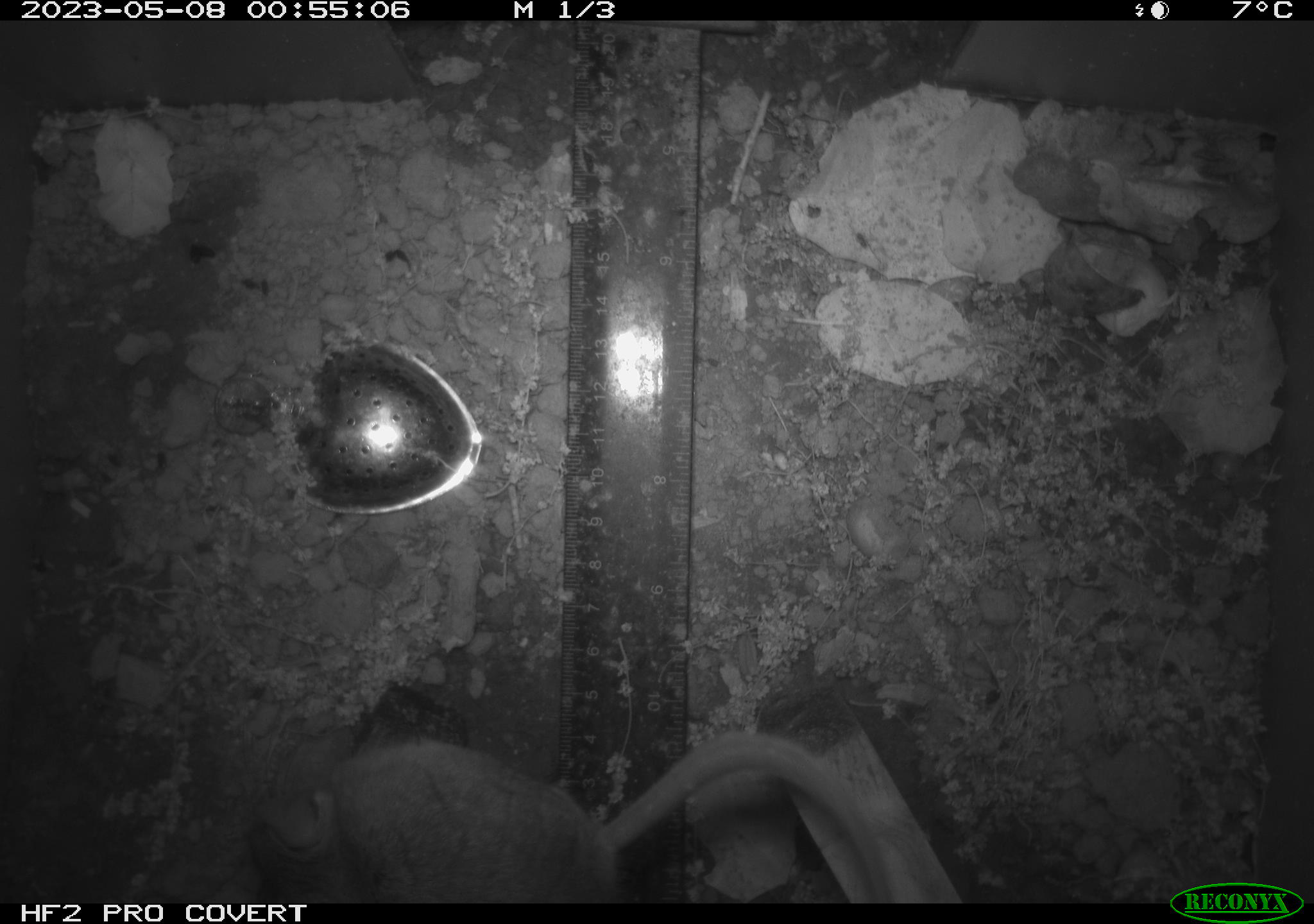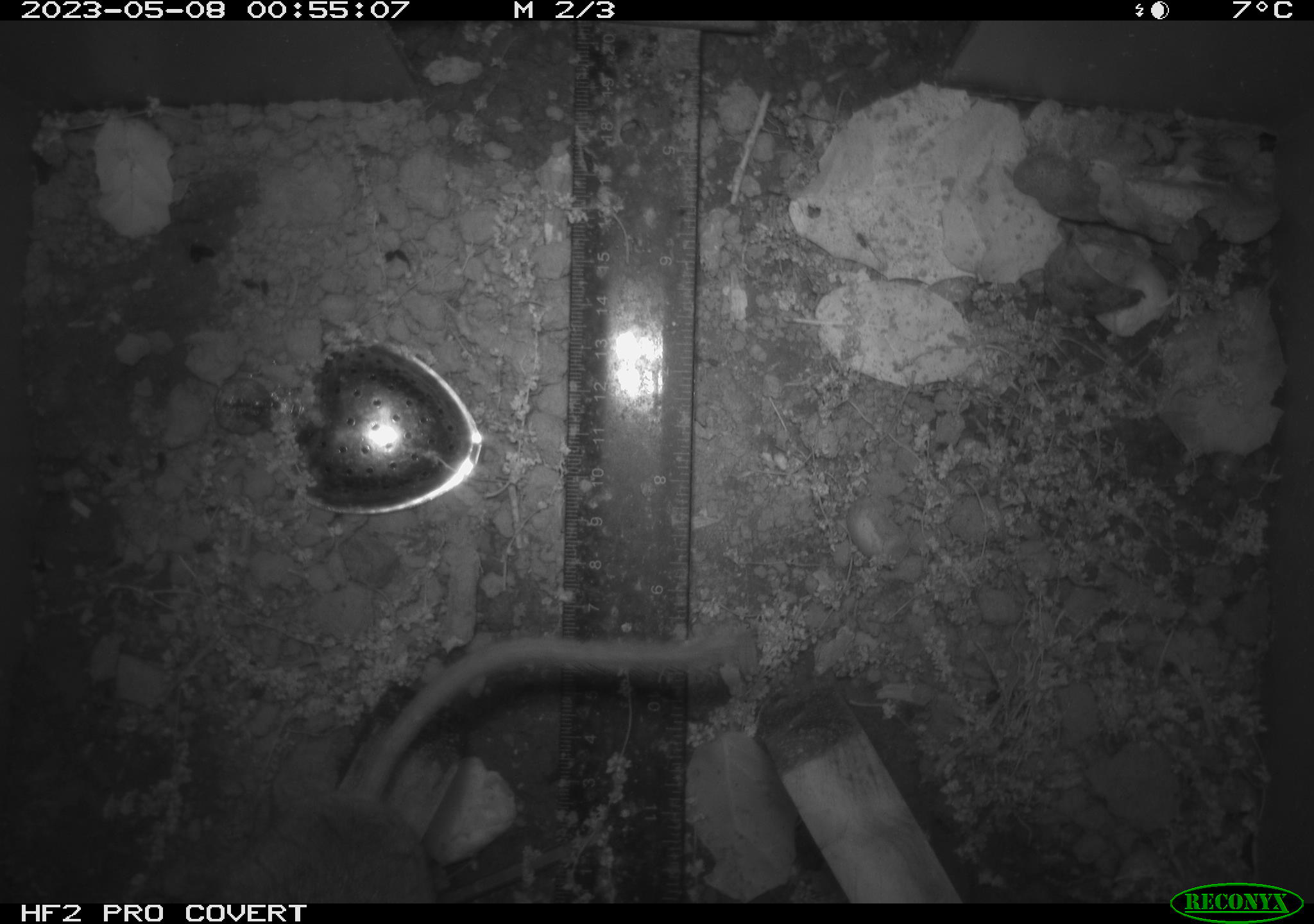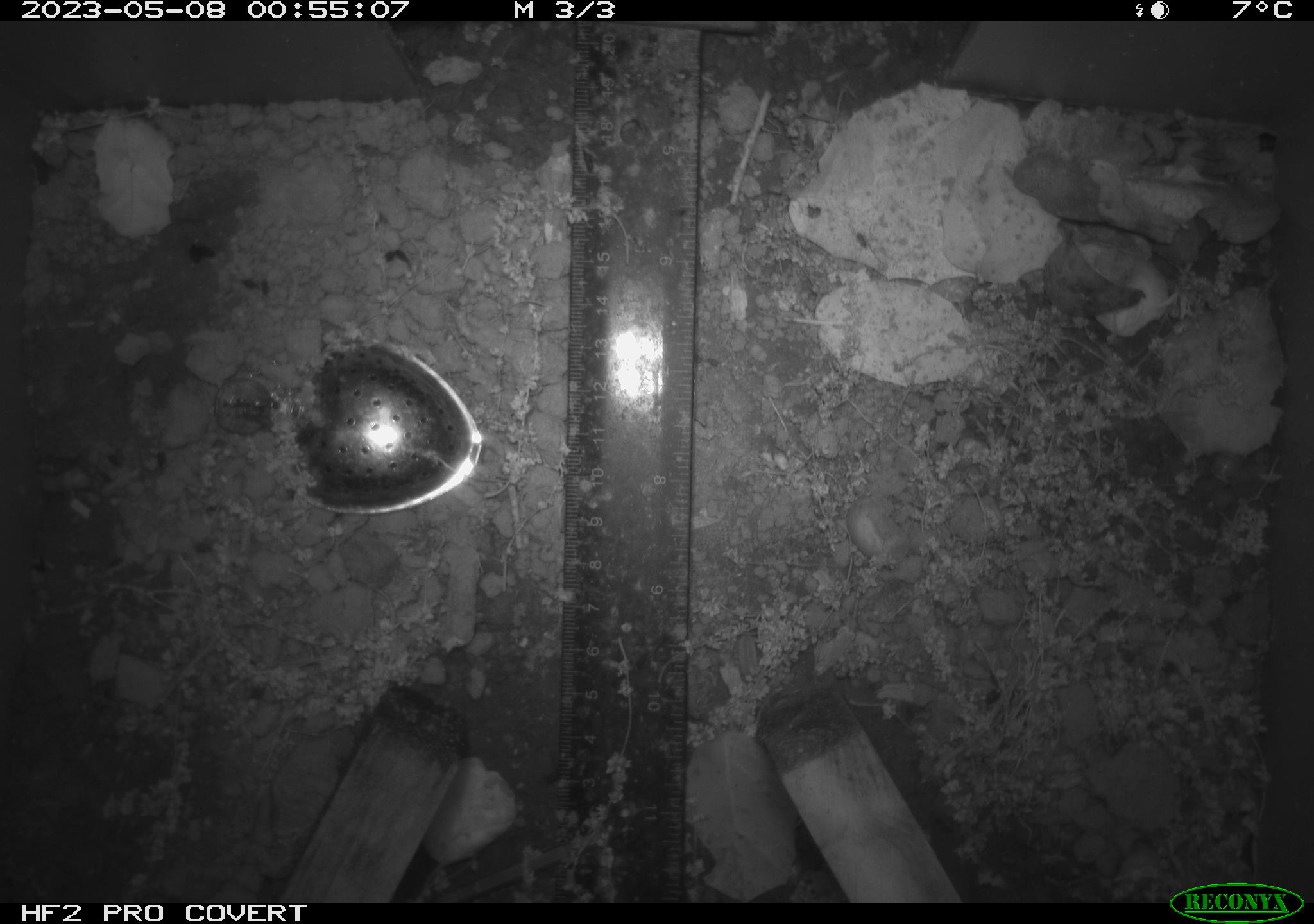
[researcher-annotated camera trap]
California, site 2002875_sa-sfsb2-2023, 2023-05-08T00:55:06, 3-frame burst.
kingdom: Animalia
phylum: Chordata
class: Mammalia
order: Rodentia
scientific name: Rodentia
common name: mouse species